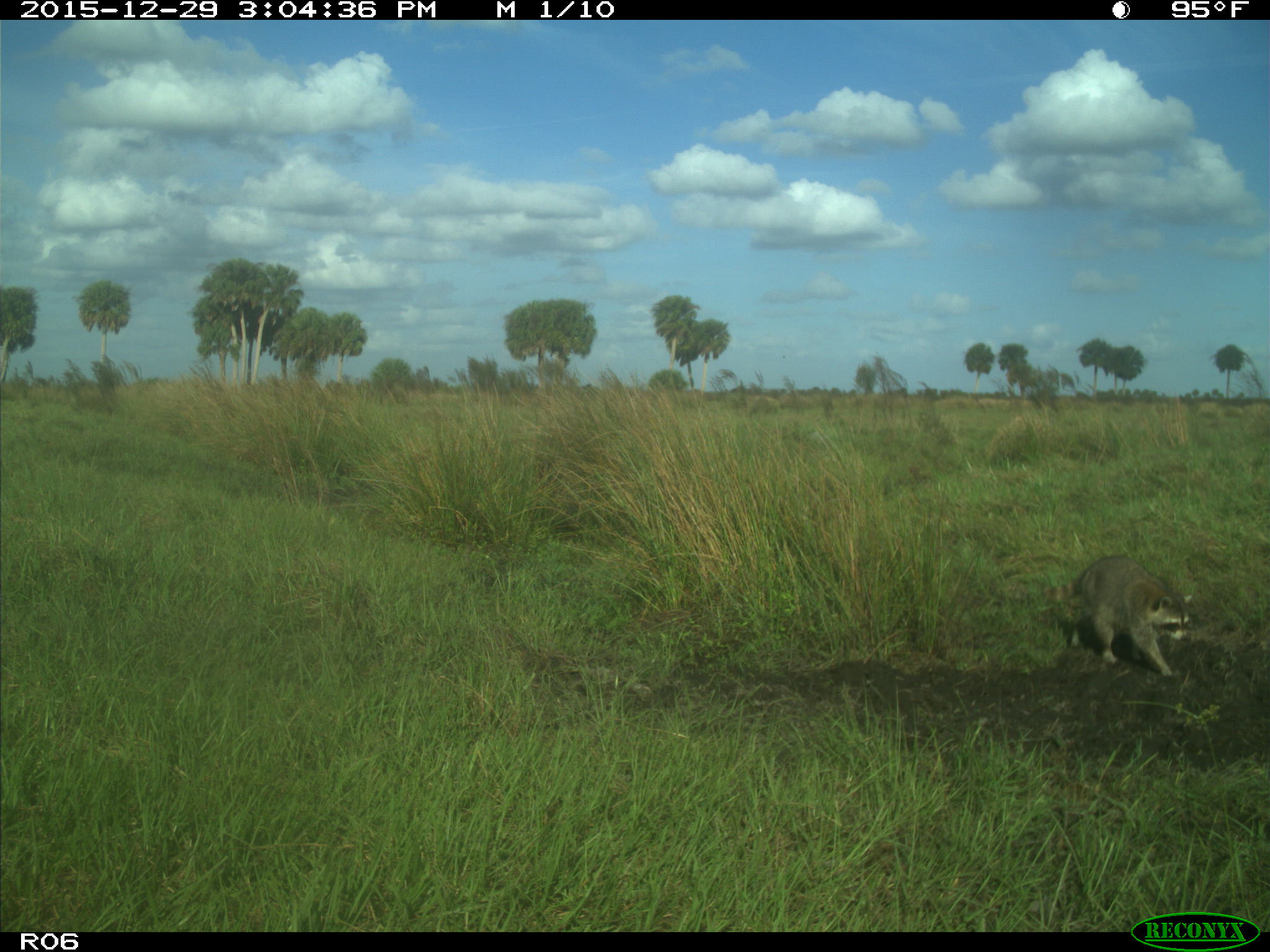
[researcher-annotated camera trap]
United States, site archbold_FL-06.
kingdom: Animalia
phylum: Chordata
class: Mammalia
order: Carnivora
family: Procyonidae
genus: Procyon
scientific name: Procyon lotor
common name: common raccoon